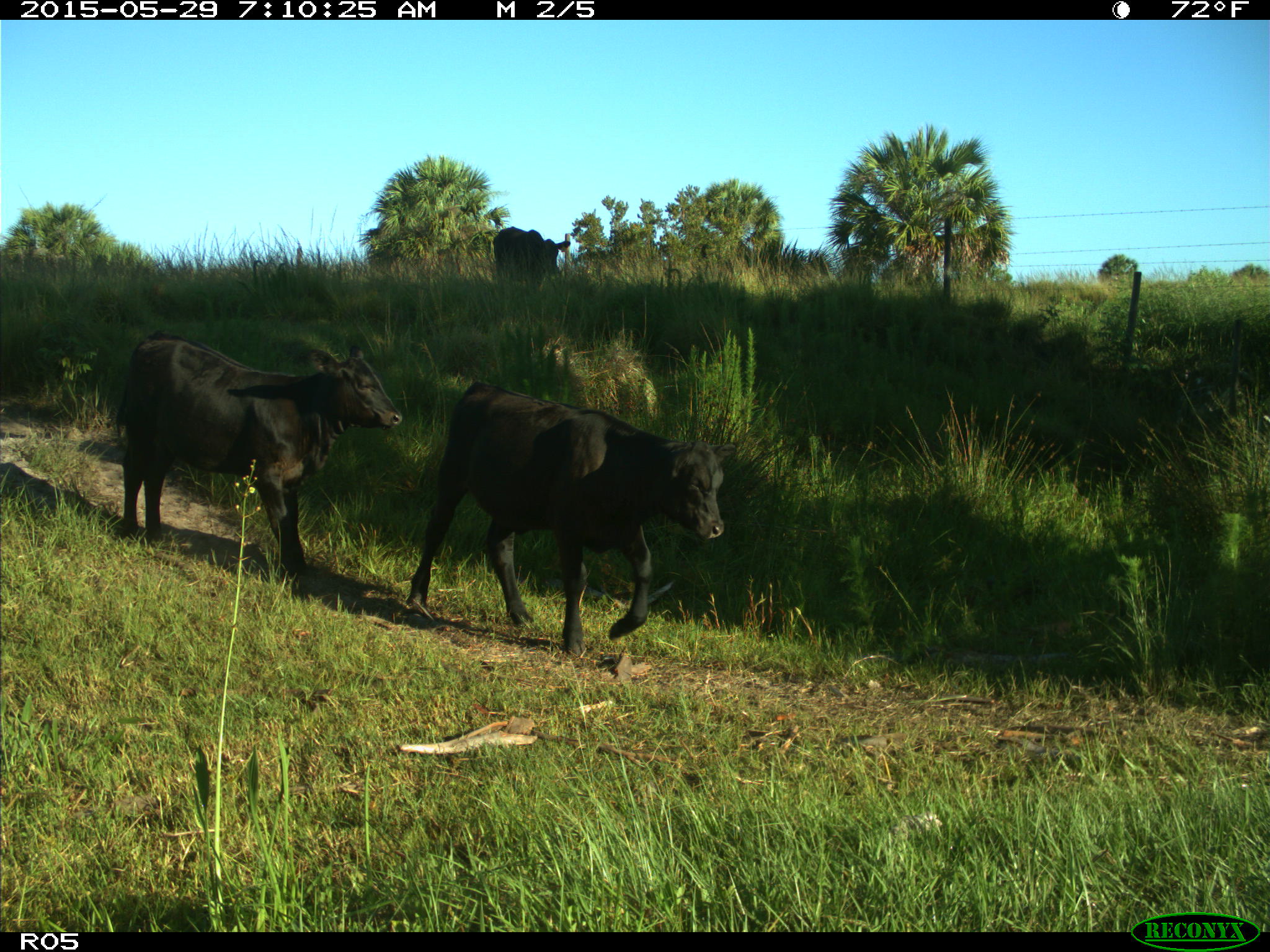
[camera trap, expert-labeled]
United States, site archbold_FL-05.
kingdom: Animalia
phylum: Chordata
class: Mammalia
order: Artiodactyla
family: Bovidae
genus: Bos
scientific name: Bos taurus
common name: domestic cow